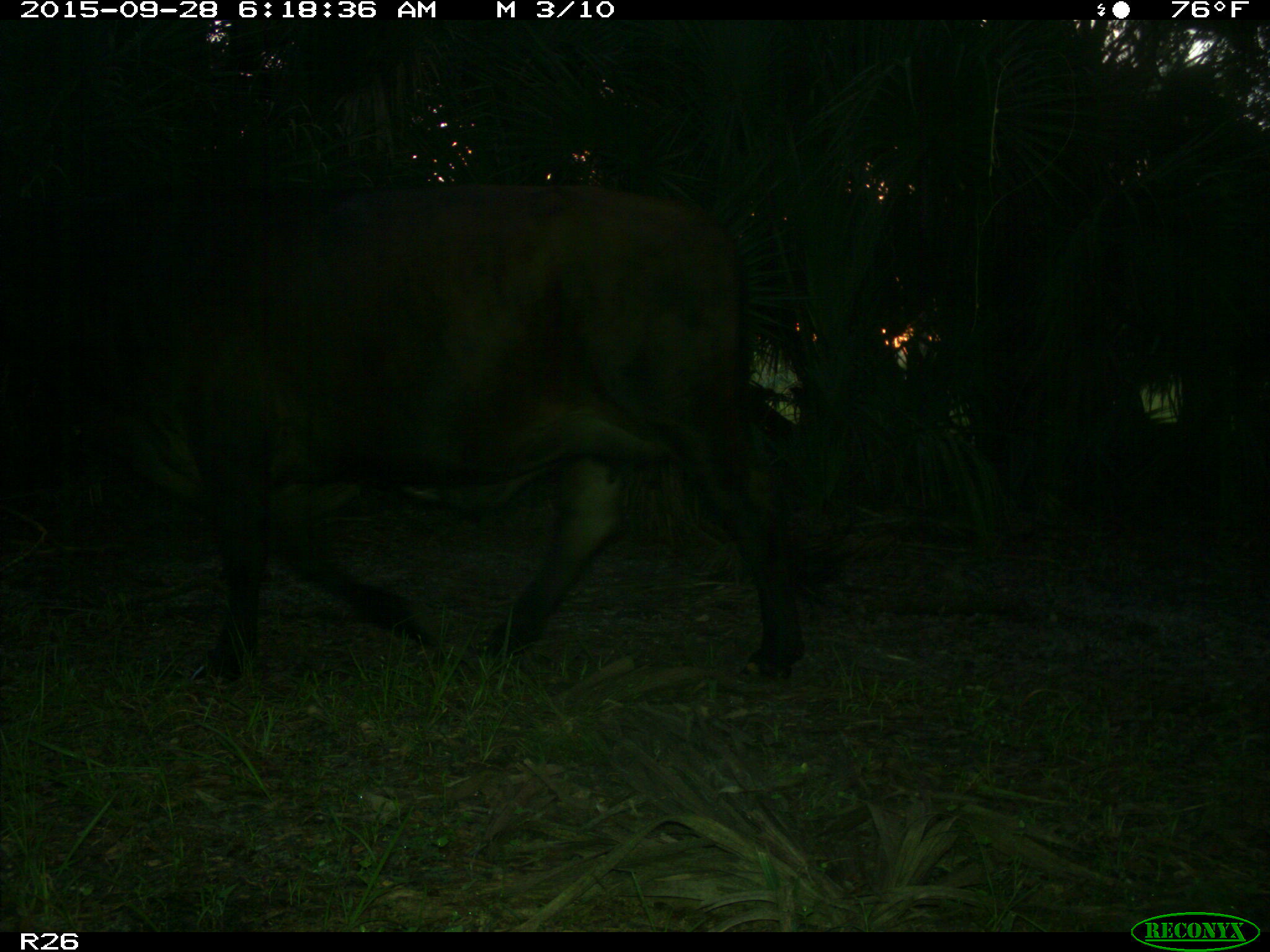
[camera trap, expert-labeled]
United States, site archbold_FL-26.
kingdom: Animalia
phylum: Chordata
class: Mammalia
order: Artiodactyla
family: Bovidae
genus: Bos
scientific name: Bos taurus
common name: domestic cow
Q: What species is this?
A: Bos taurus (domestic cow).